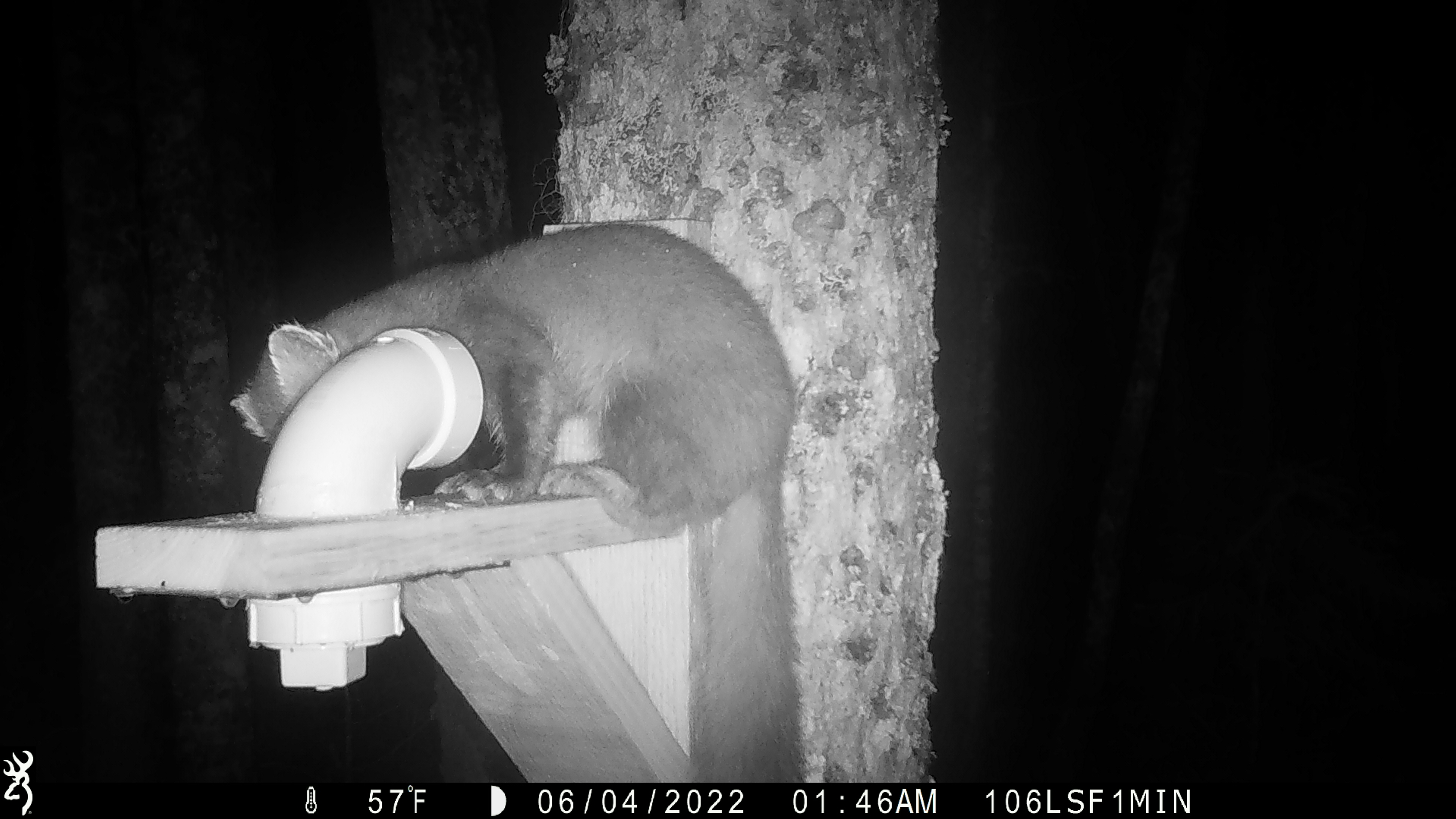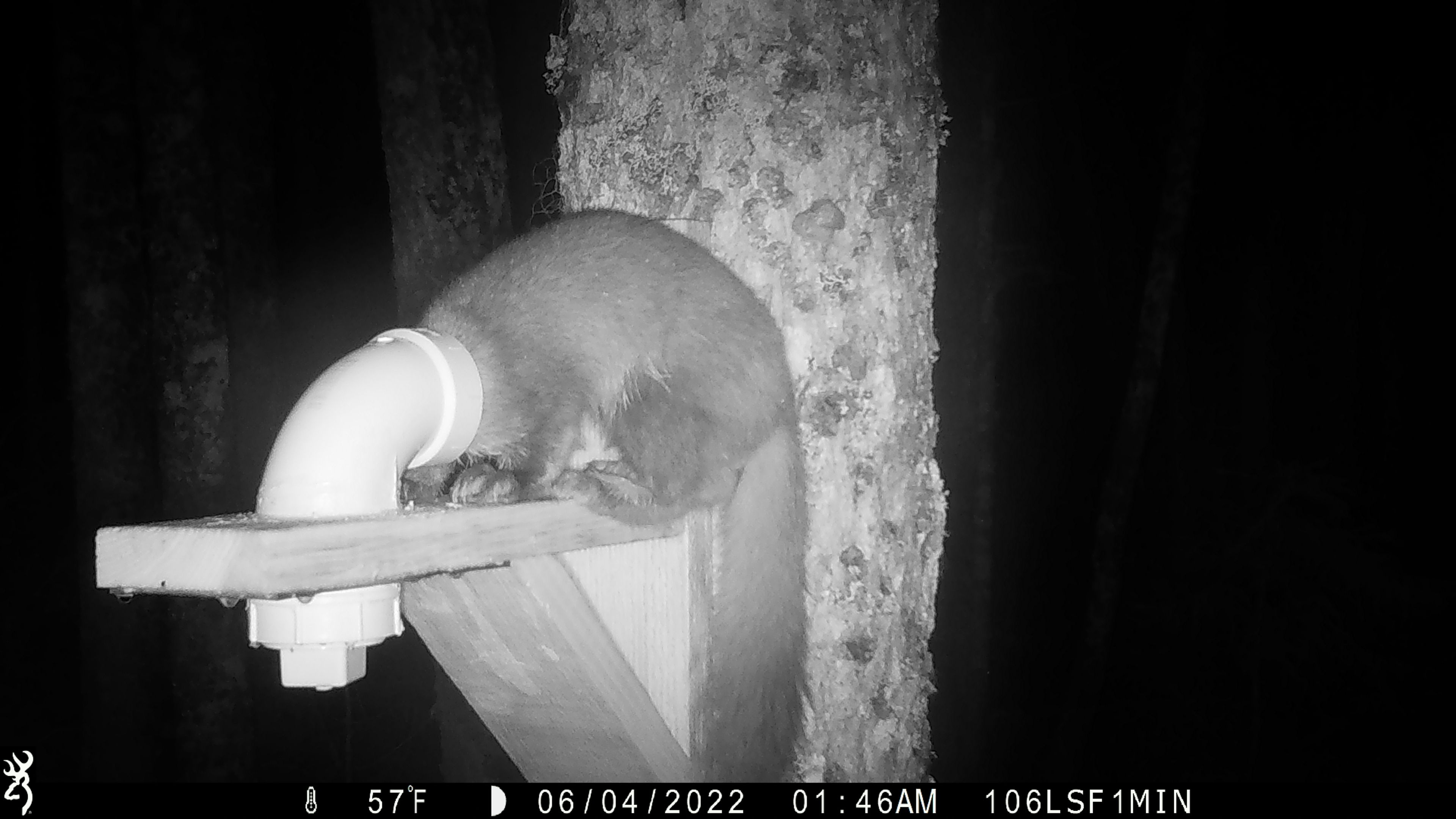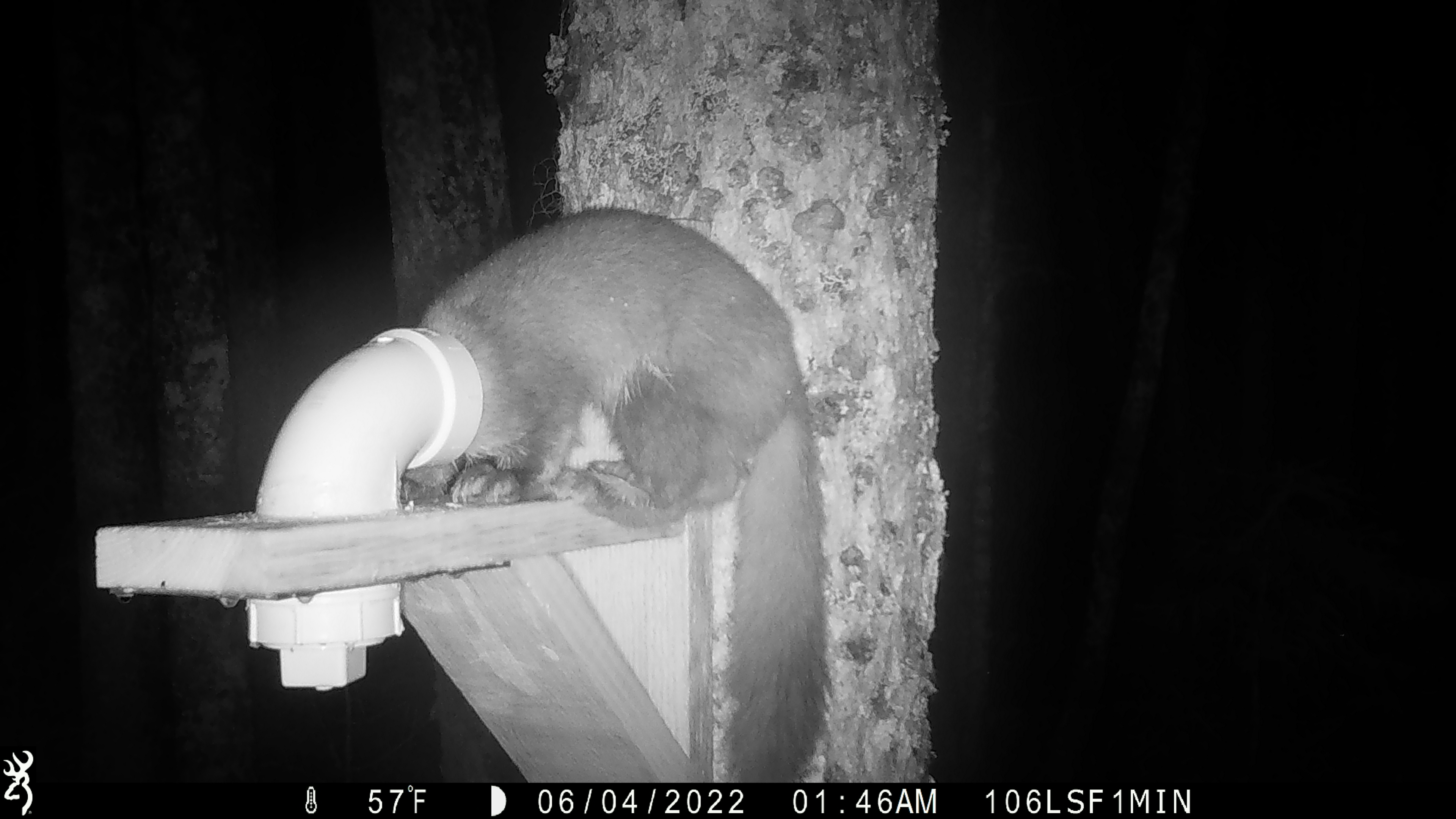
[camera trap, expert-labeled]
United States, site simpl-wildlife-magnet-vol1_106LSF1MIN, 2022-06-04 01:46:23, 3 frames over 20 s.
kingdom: Animalia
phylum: Chordata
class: Mammalia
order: Carnivora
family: Mustelidae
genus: Martes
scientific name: Martes americana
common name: american marten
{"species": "american marten (Martes americana)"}